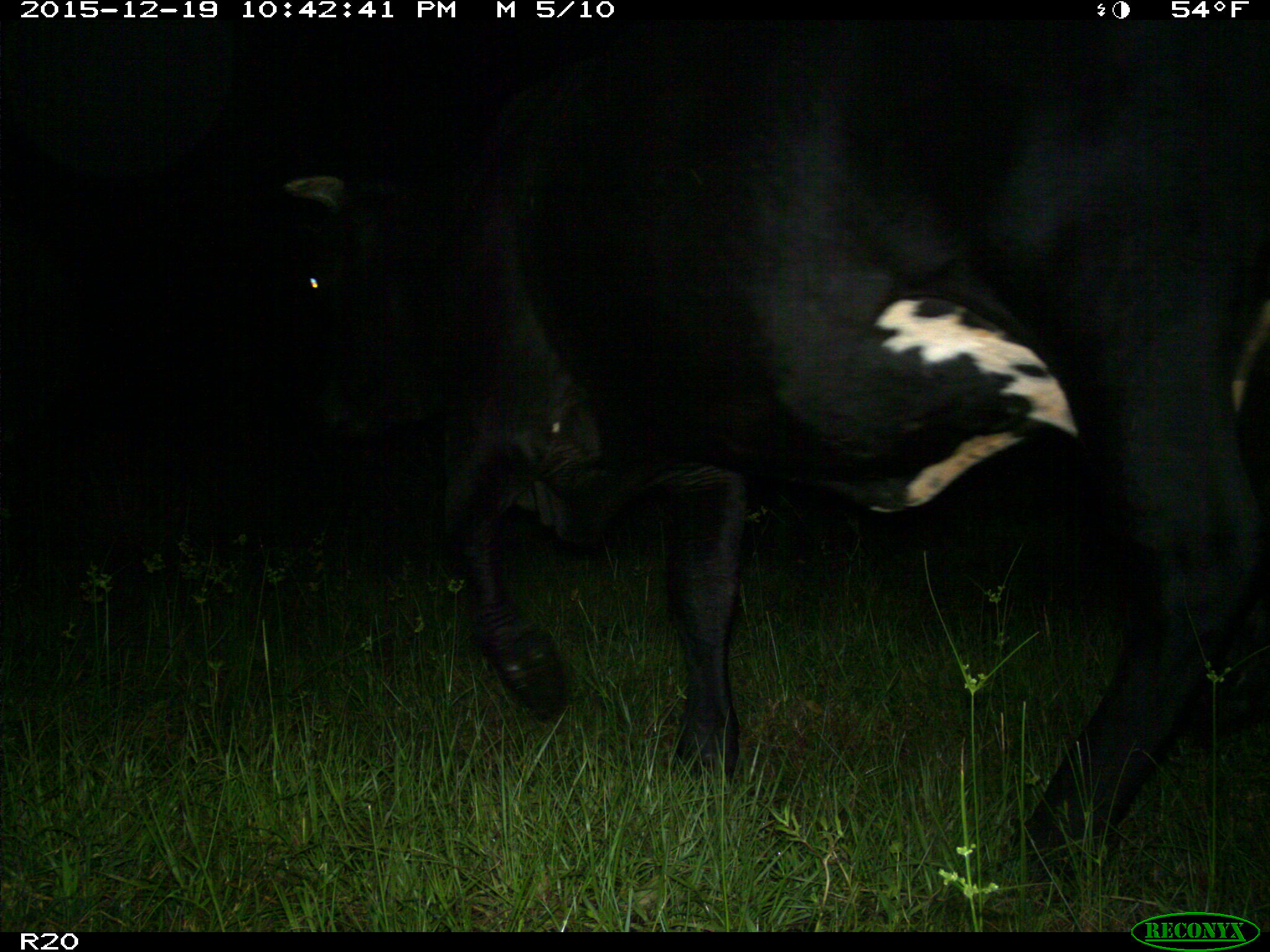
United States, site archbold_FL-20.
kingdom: Animalia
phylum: Chordata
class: Mammalia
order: Artiodactyla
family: Bovidae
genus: Bos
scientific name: Bos taurus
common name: domestic cow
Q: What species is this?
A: Bos taurus (domestic cow).